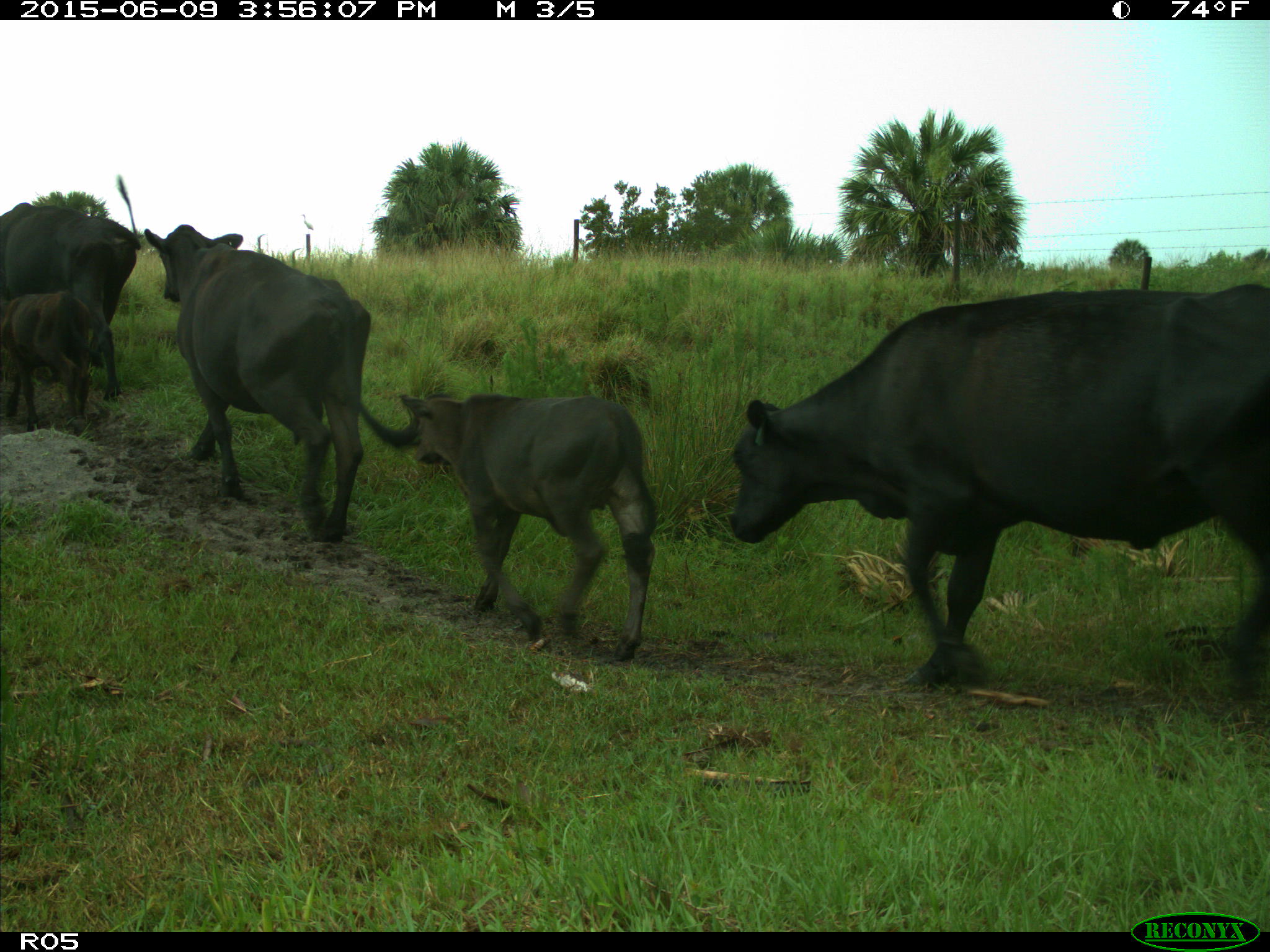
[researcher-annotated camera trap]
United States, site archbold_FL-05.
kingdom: Animalia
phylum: Chordata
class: Mammalia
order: Artiodactyla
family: Bovidae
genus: Bos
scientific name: Bos taurus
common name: domestic cow